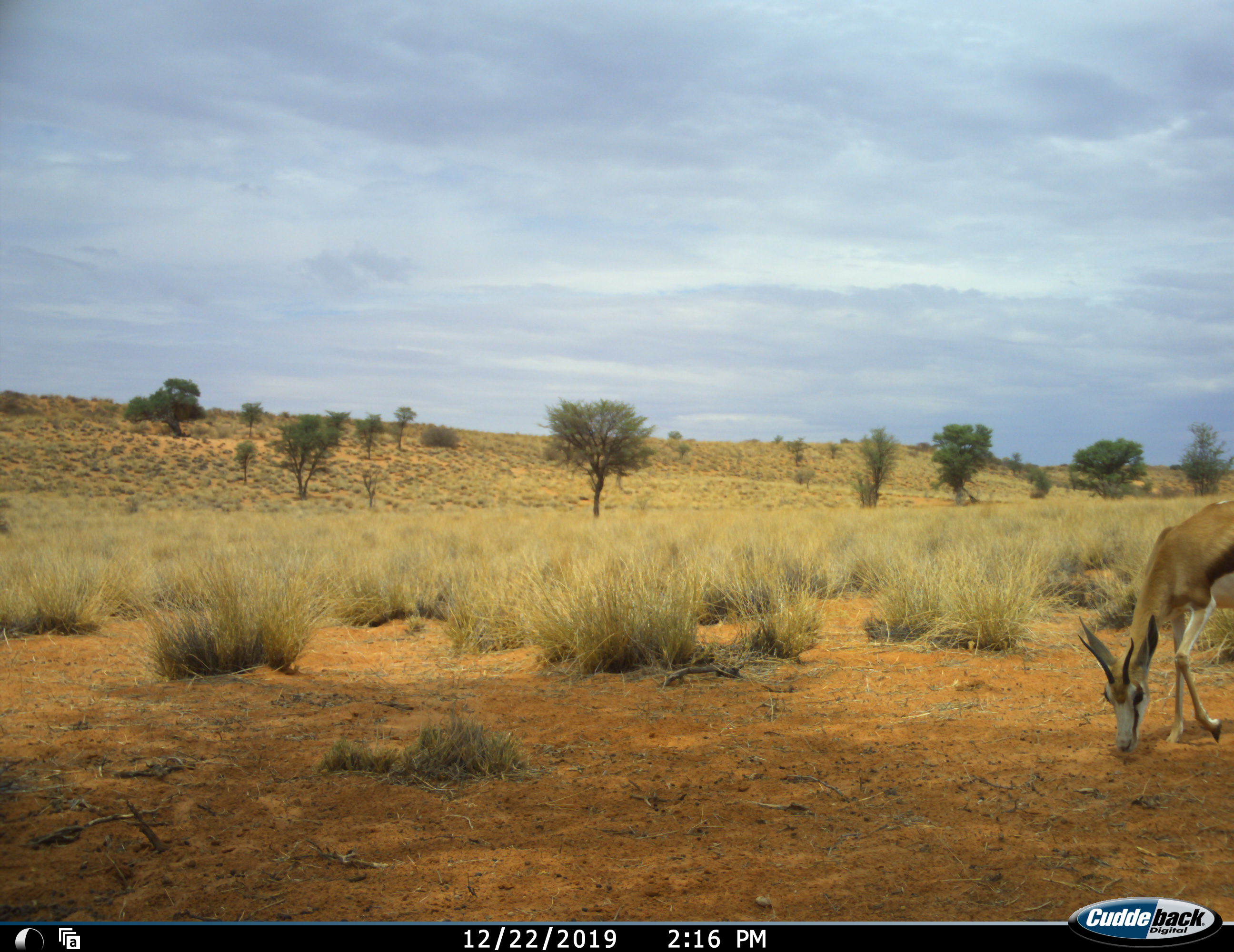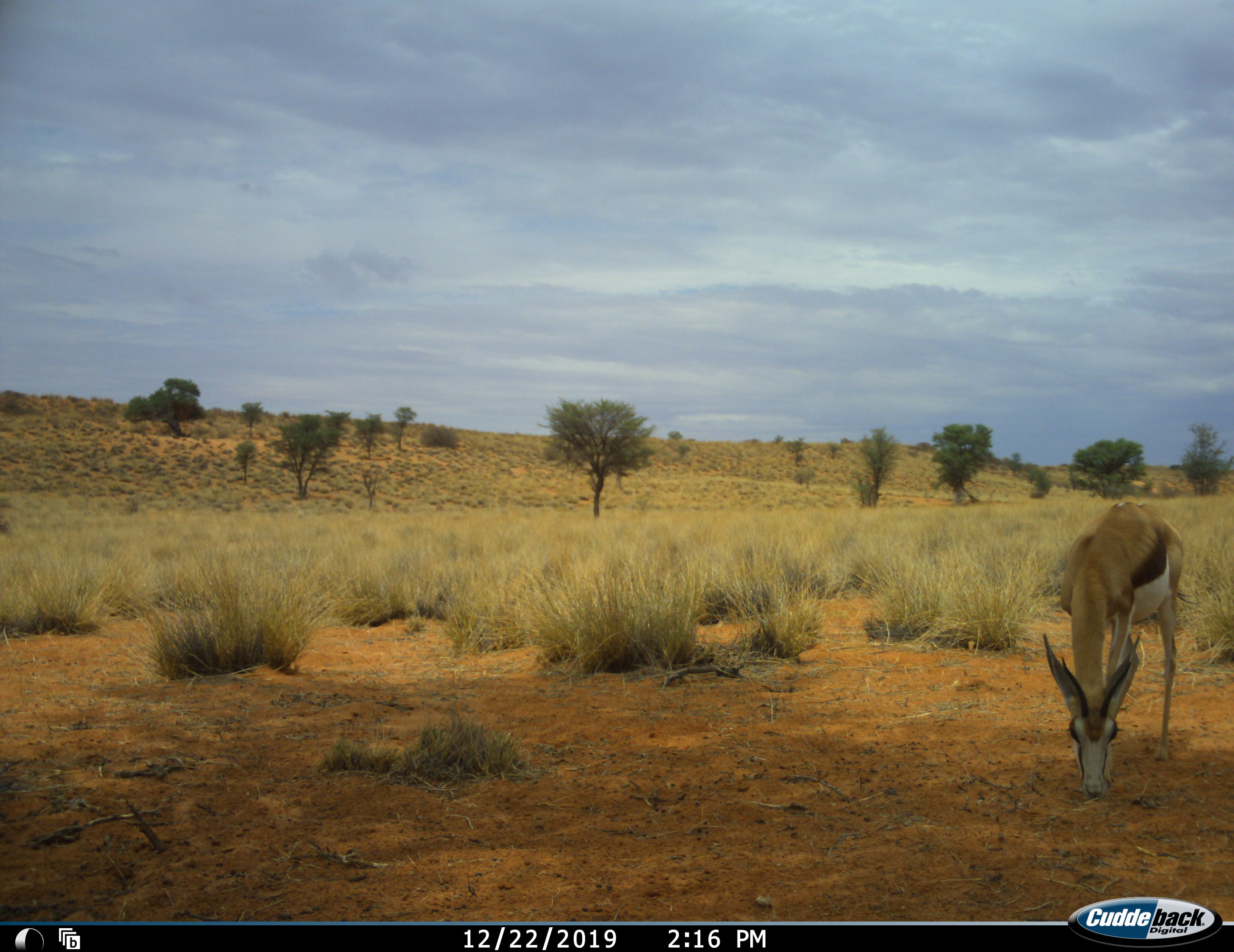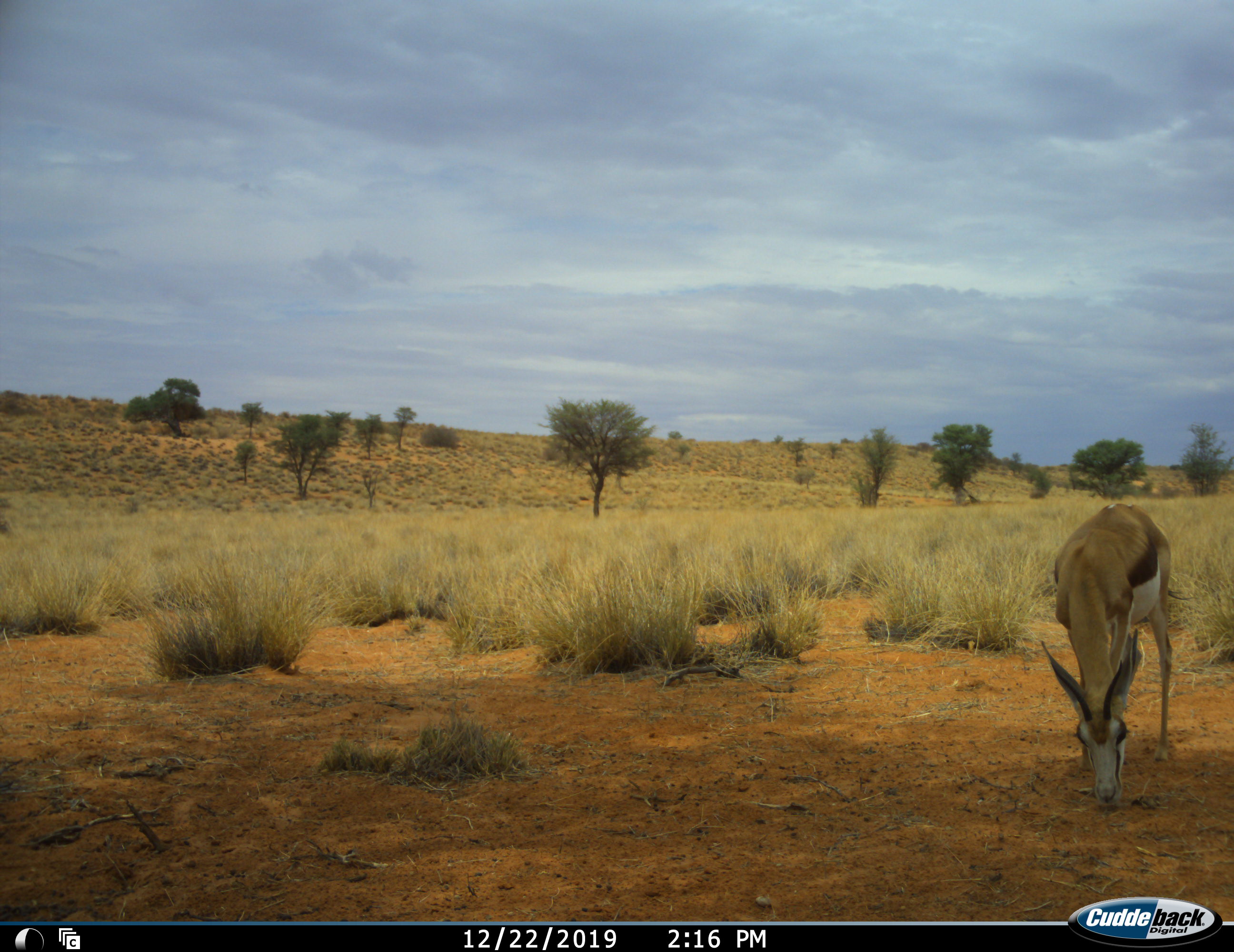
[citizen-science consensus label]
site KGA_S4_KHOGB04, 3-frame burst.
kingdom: Animalia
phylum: Chordata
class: Mammalia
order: Artiodactyla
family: Bovidae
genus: Antidorcas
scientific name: Antidorcas marsupialis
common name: springbok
Springbok (Antidorcas marsupialis), count 1. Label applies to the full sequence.